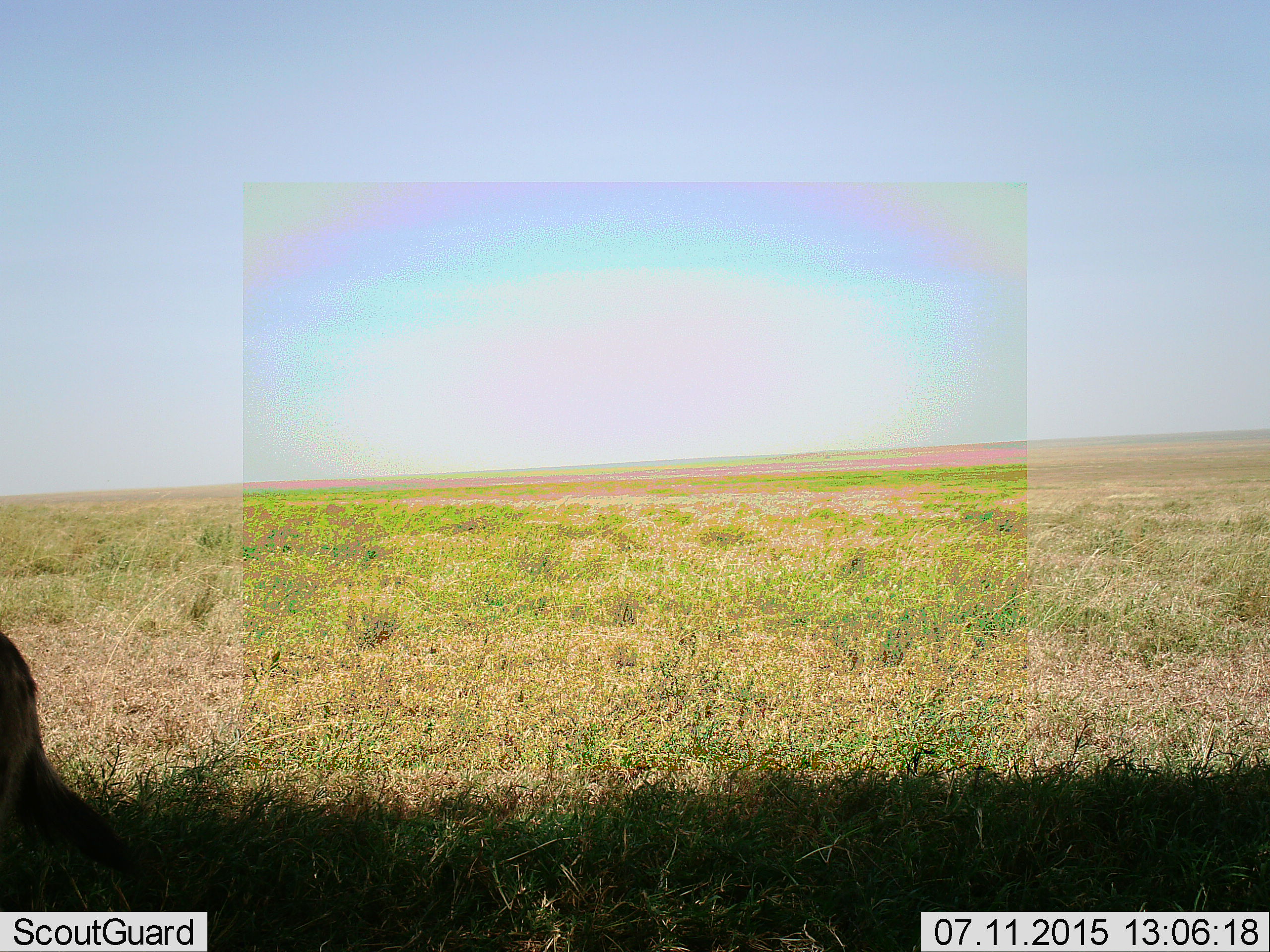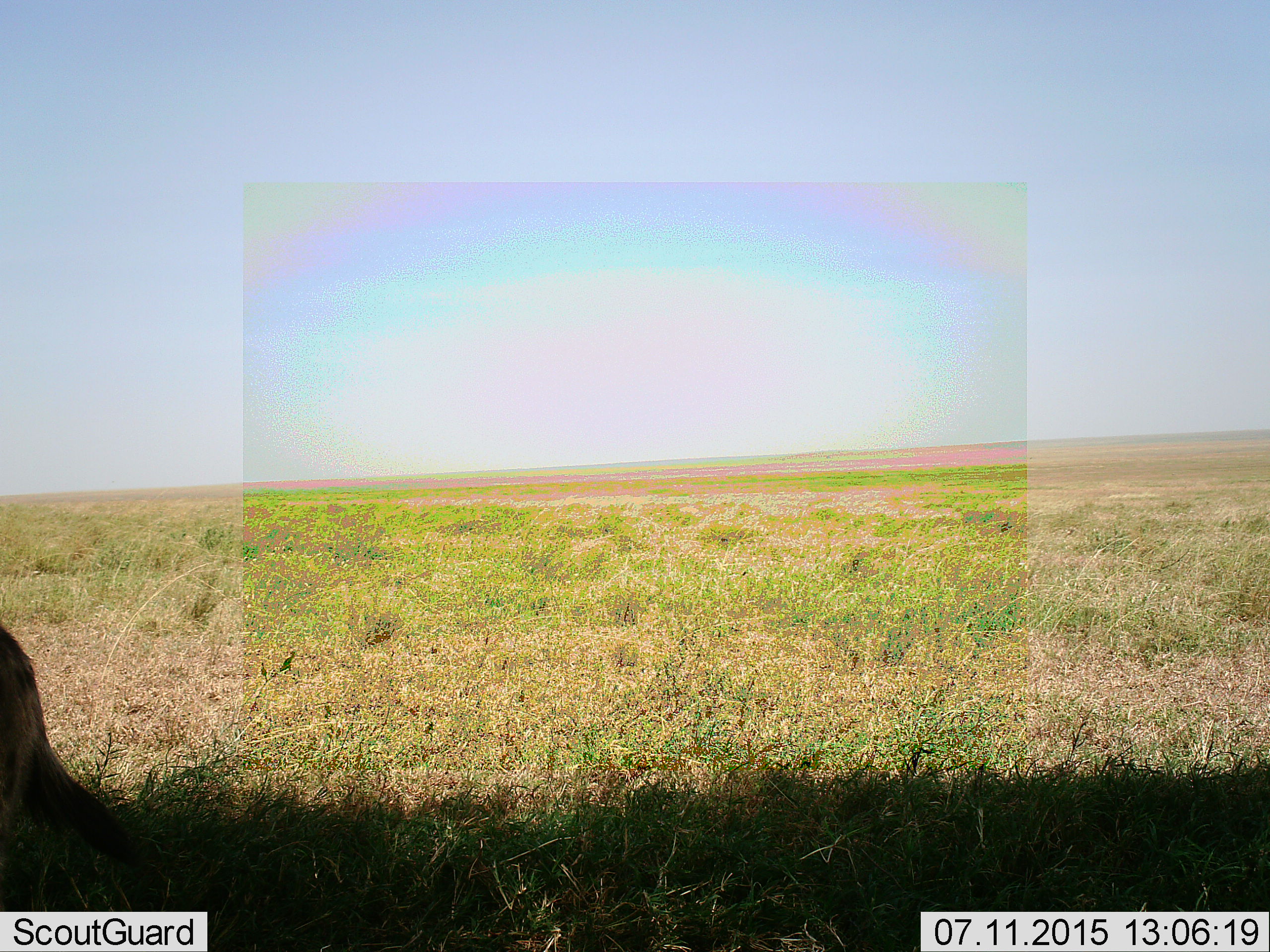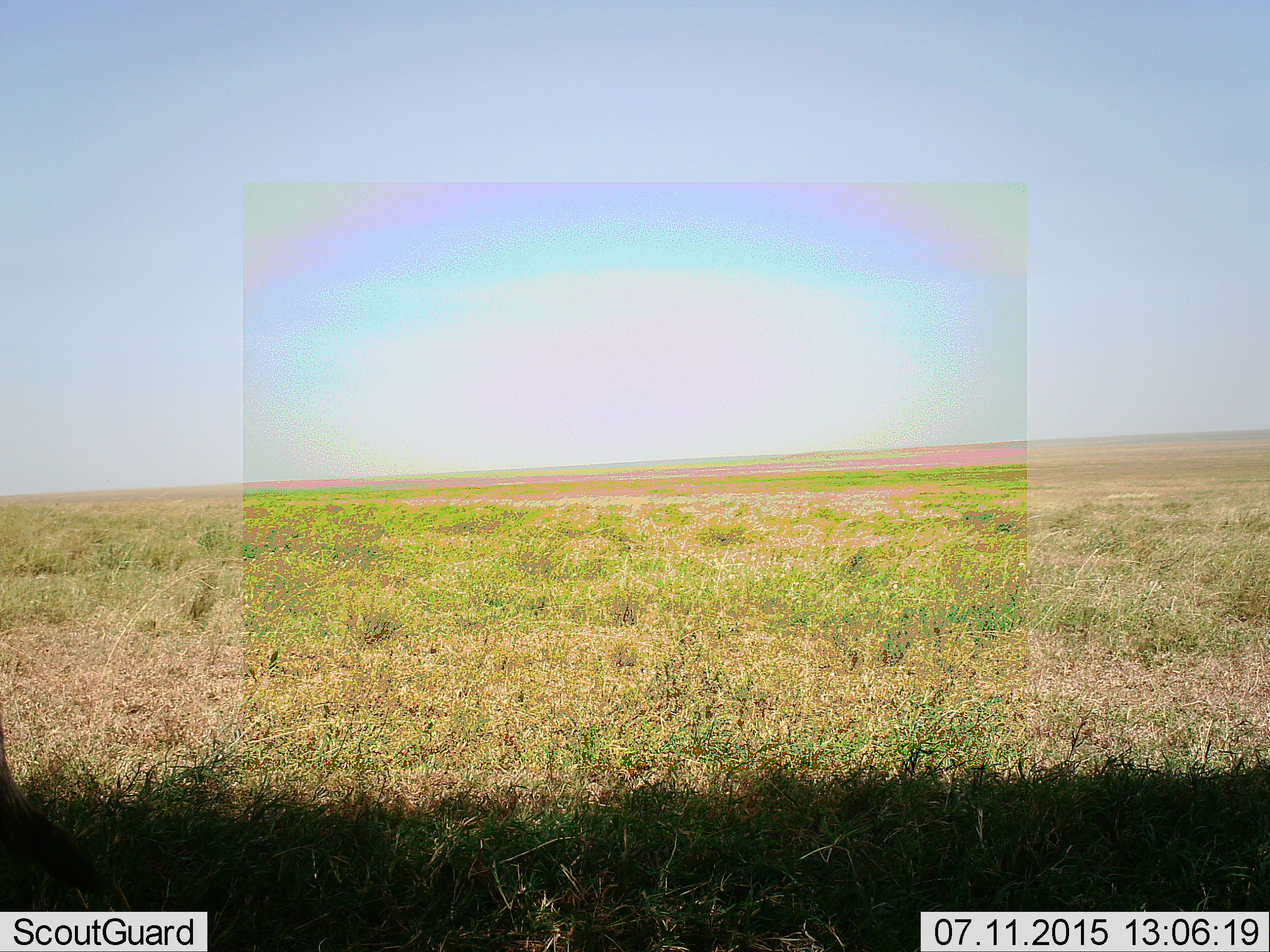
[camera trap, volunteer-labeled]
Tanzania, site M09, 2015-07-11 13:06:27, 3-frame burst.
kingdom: Animalia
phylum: Chordata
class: Mammalia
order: Carnivora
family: Hyaenidae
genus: Crocuta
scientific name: Crocuta crocuta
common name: spotted hyena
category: hyenaspotted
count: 1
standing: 33%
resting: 0%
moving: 50%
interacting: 0%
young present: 0%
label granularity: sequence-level